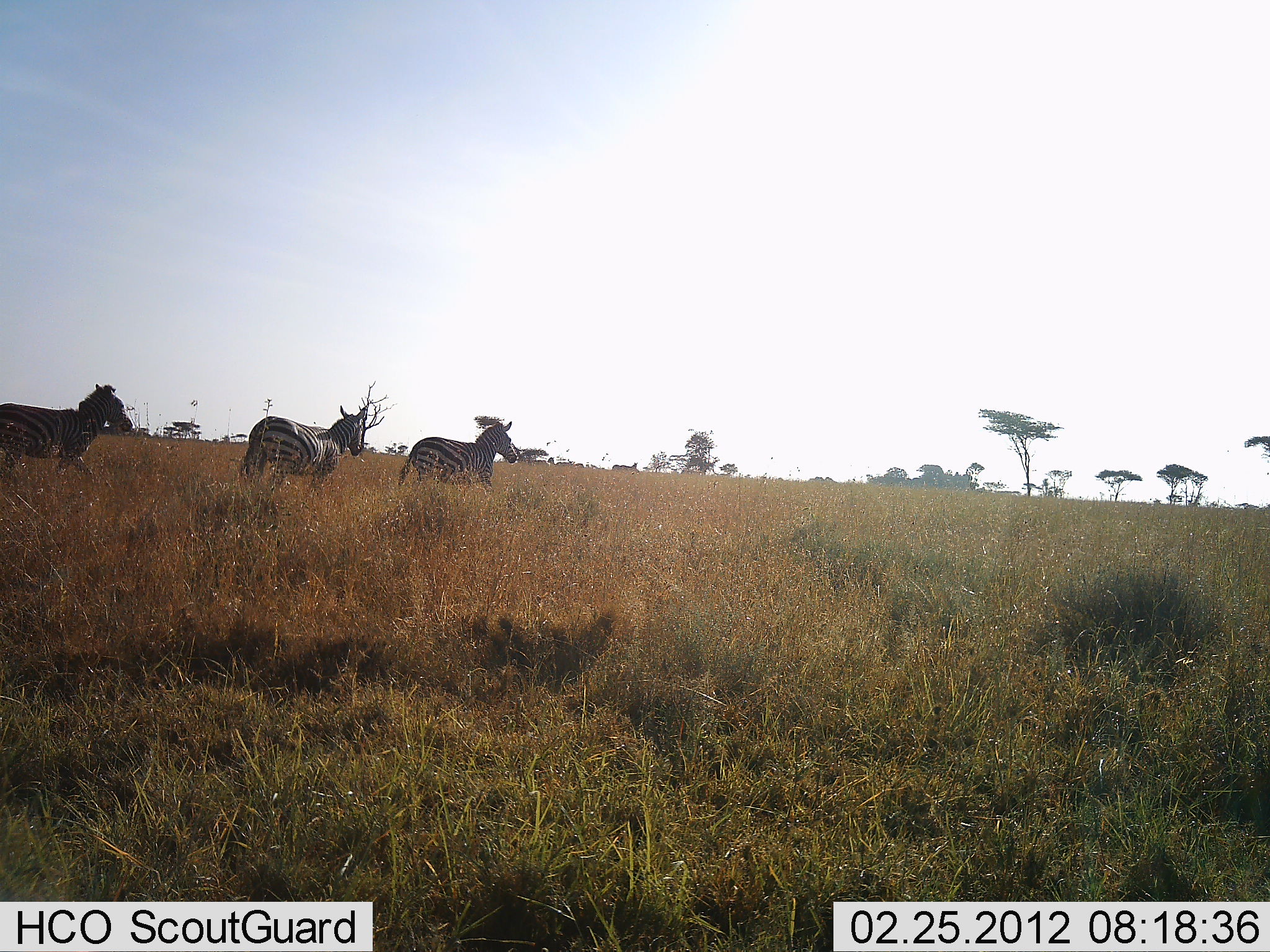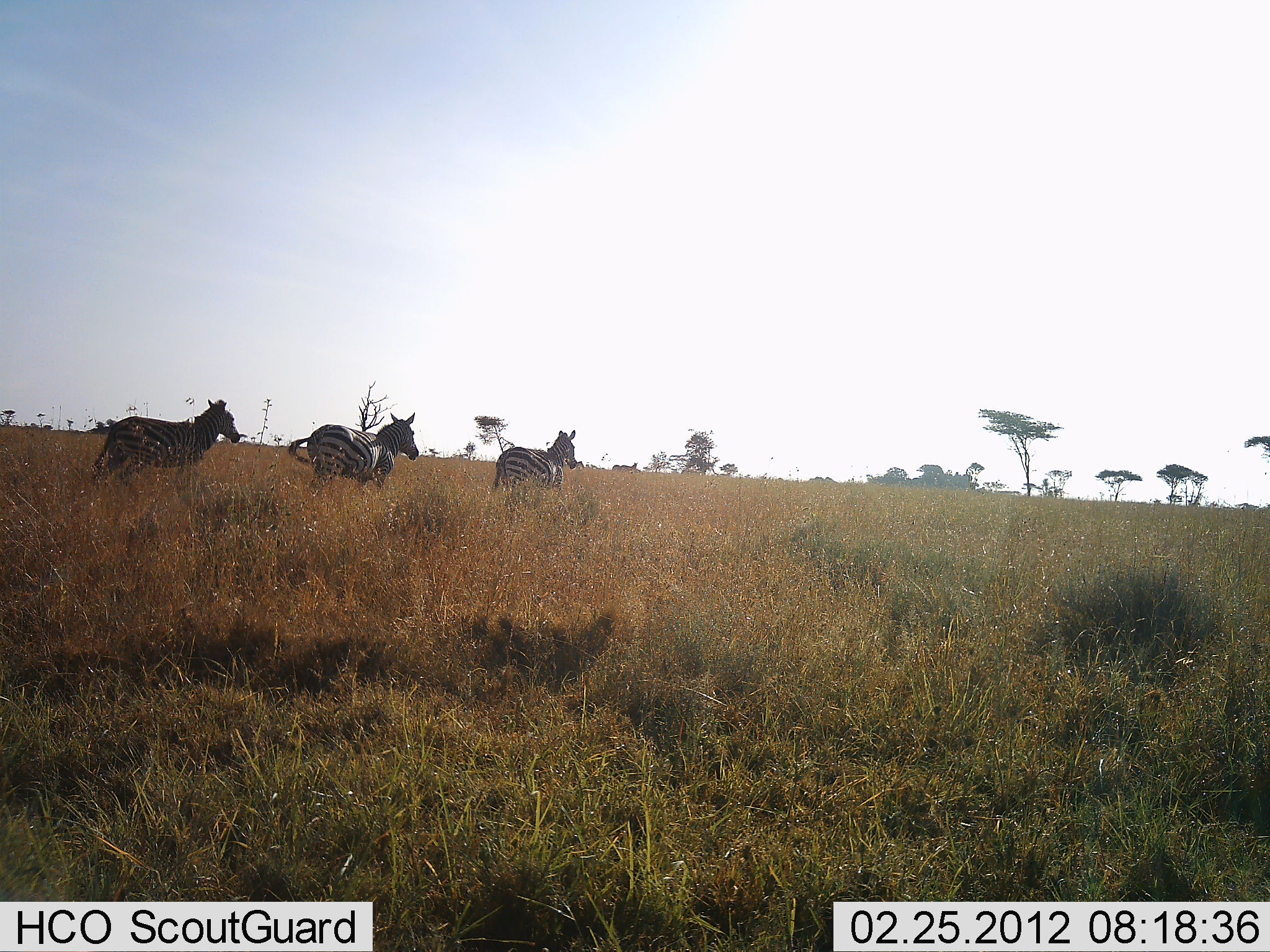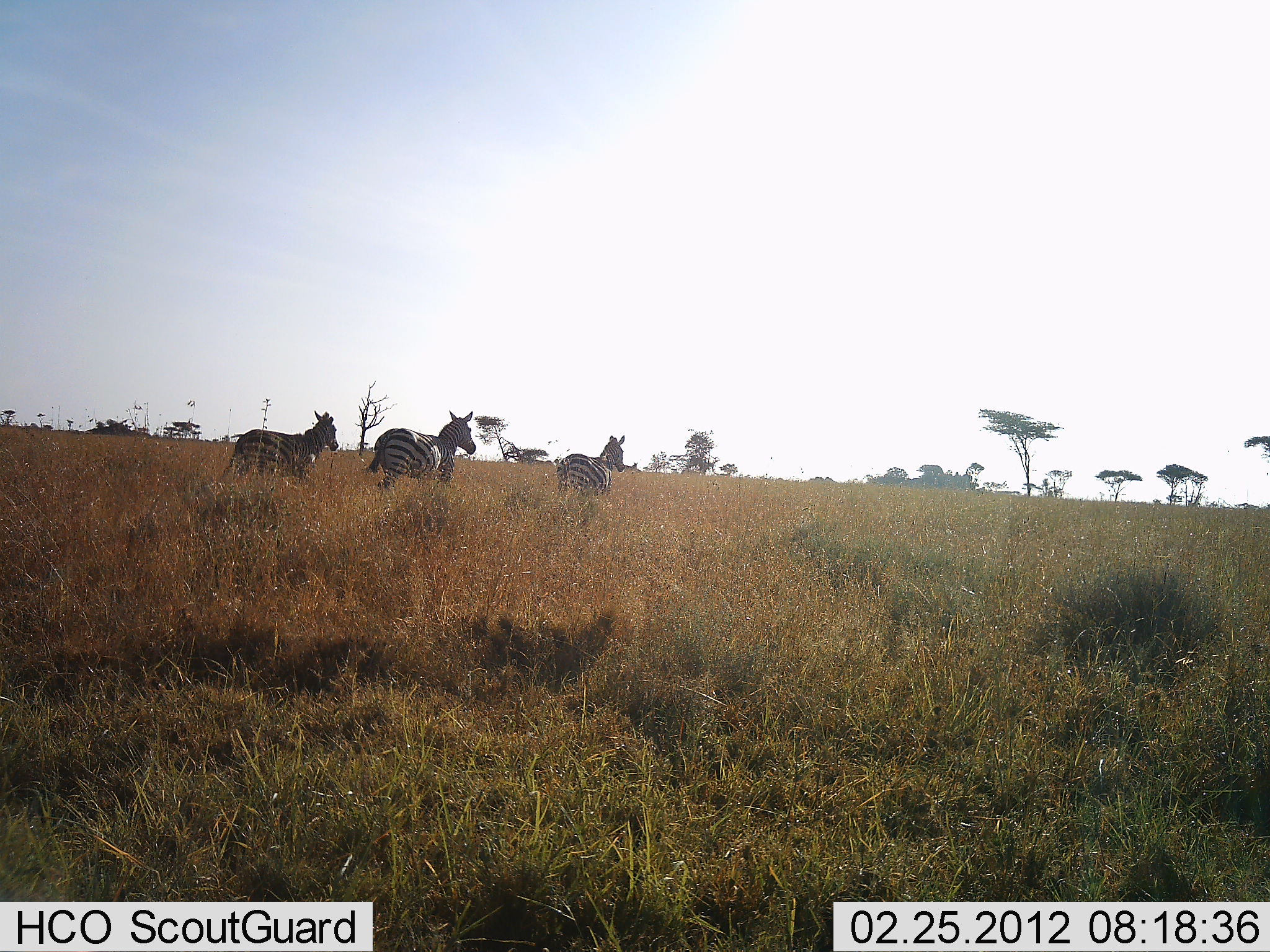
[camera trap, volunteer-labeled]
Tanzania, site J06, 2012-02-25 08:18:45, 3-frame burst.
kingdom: Animalia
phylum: Chordata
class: Mammalia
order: Perissodactyla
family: Equidae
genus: Equus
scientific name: Equus quagga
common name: plains zebra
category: zebra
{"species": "zebra (plains zebra) (Equus quagga)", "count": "3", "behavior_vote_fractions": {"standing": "0%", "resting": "0%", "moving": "100%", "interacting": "8%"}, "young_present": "0%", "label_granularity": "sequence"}